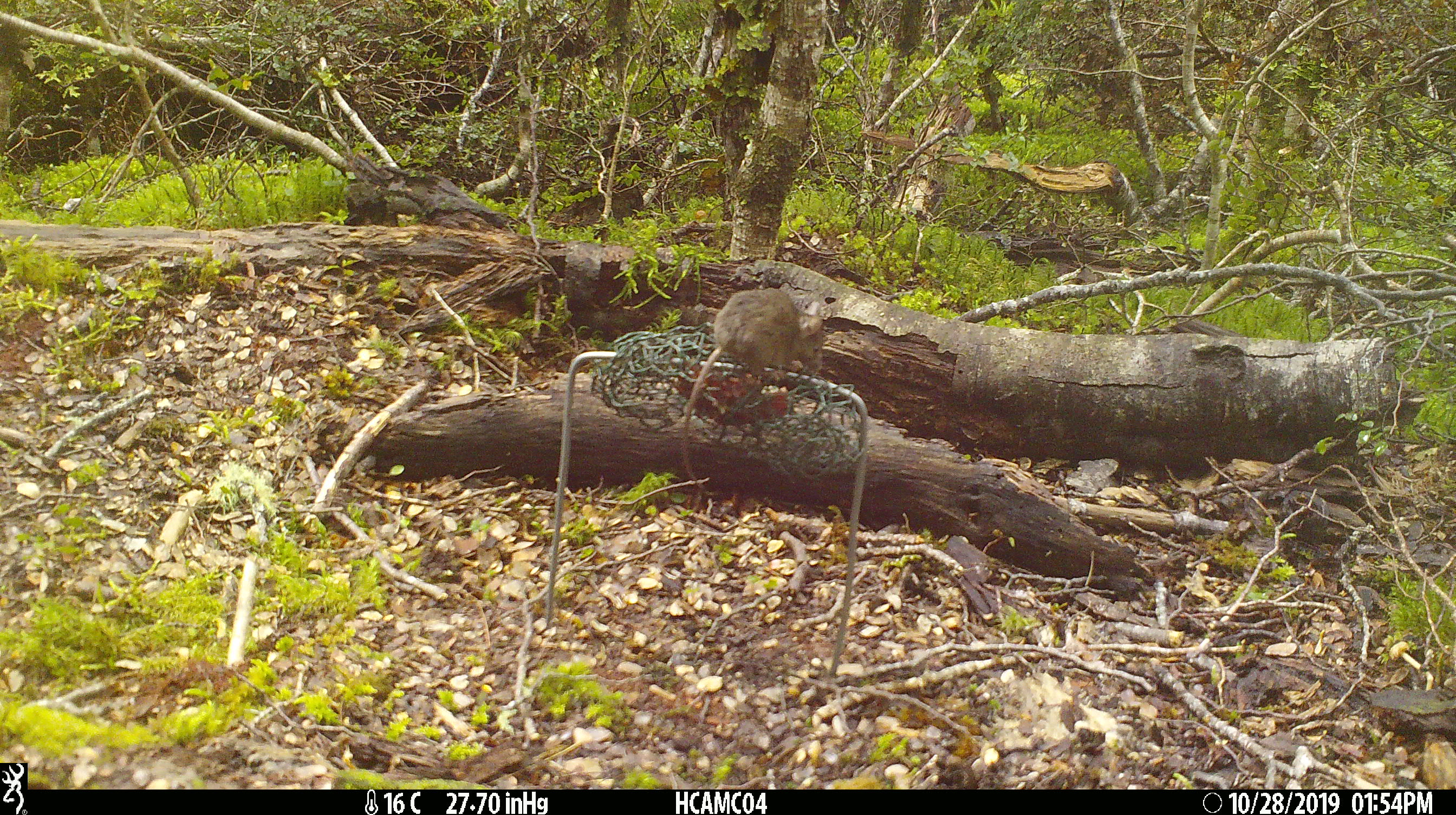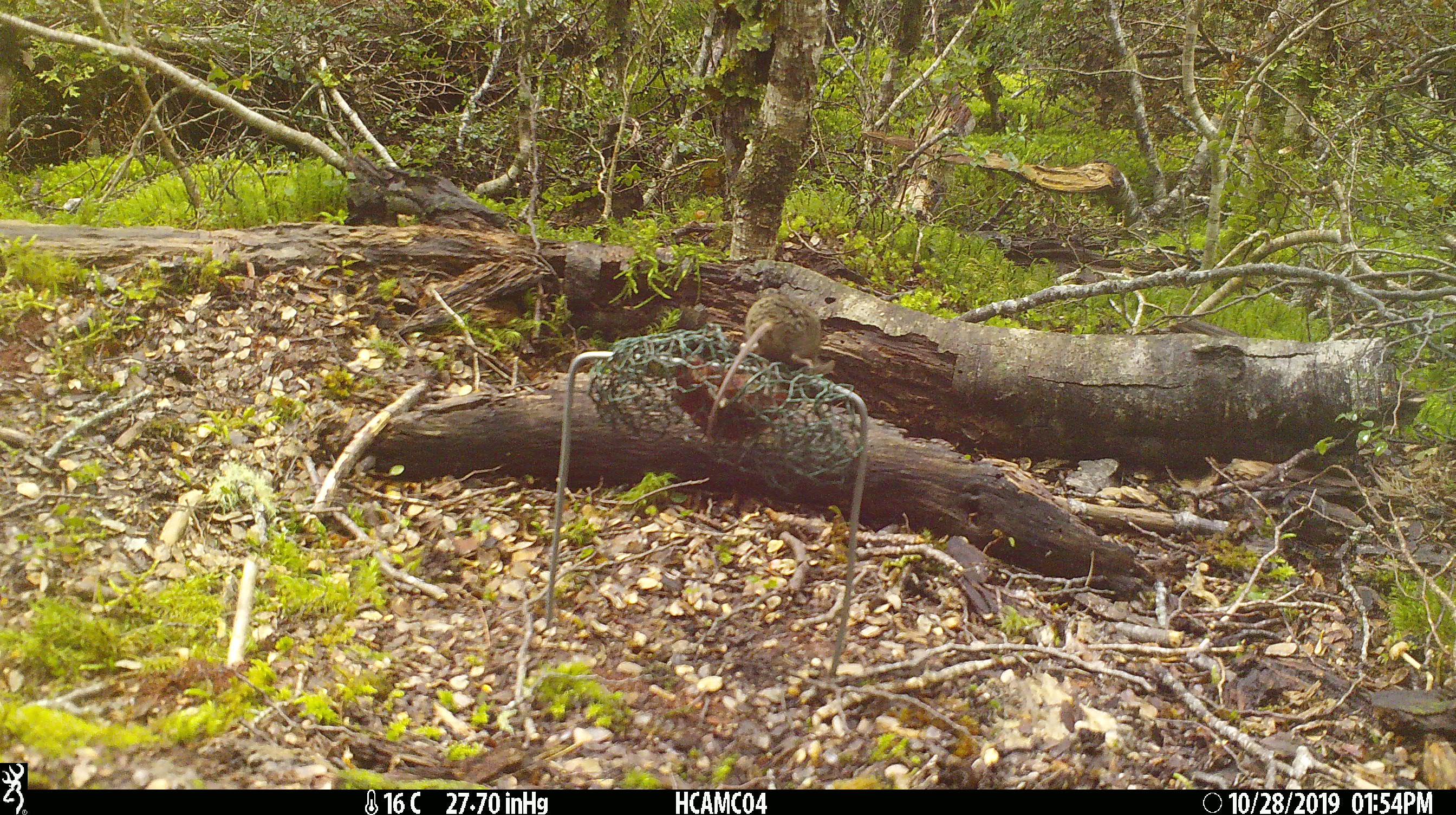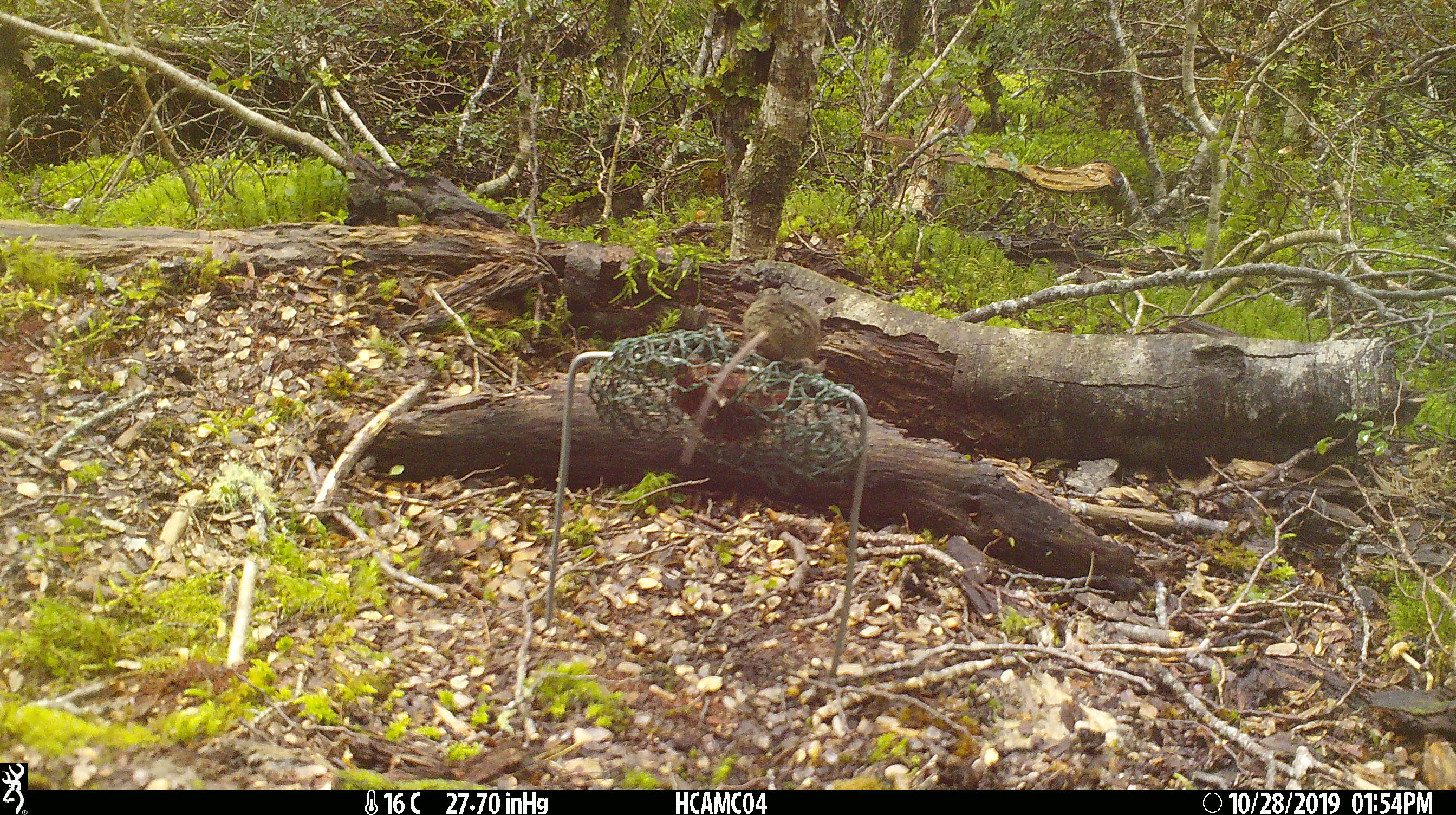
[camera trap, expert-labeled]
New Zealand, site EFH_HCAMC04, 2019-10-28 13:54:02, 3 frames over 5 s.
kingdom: Animalia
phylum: Chordata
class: Mammalia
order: Rodentia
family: Muridae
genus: Mus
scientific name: Mus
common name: mouse